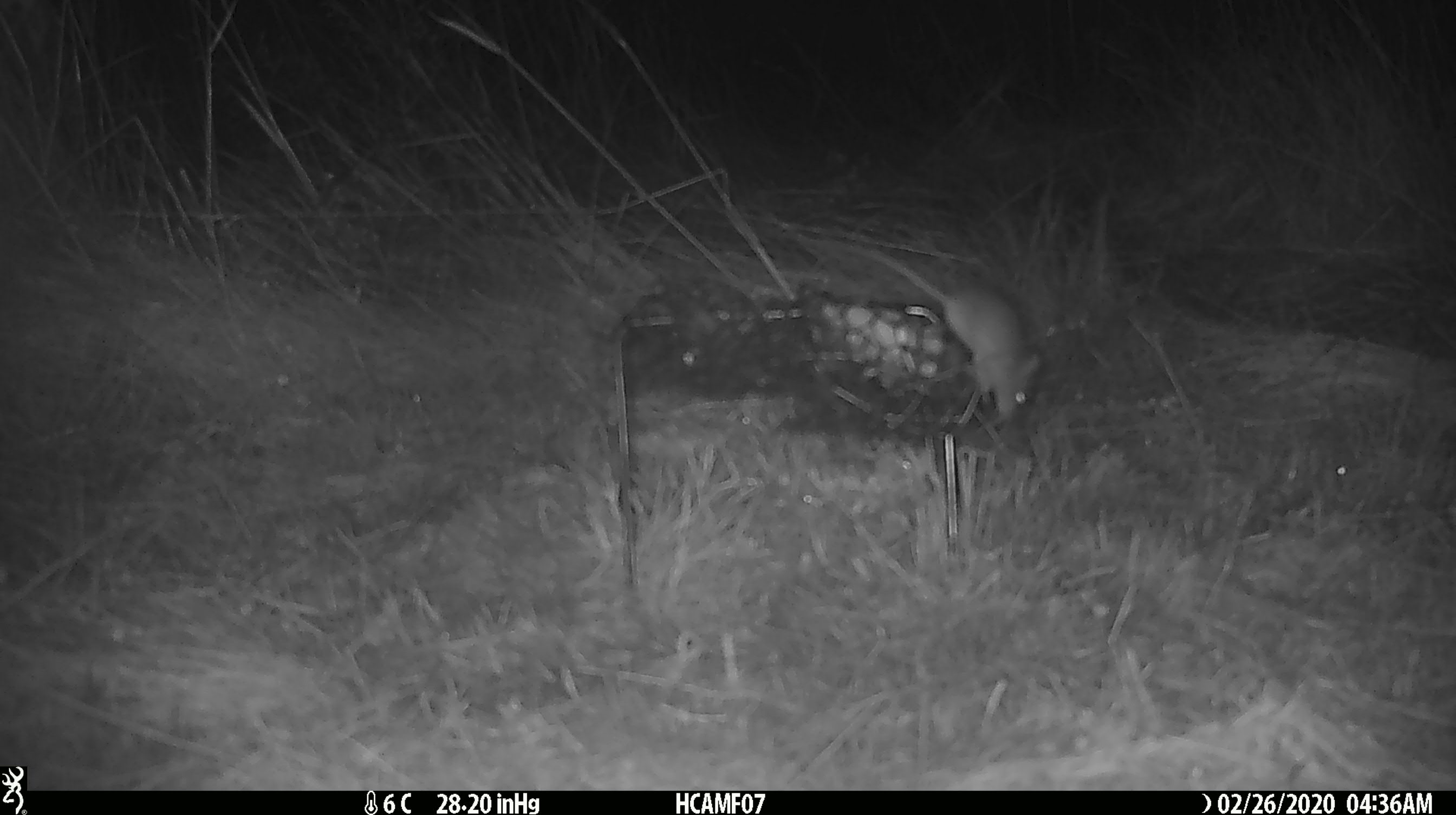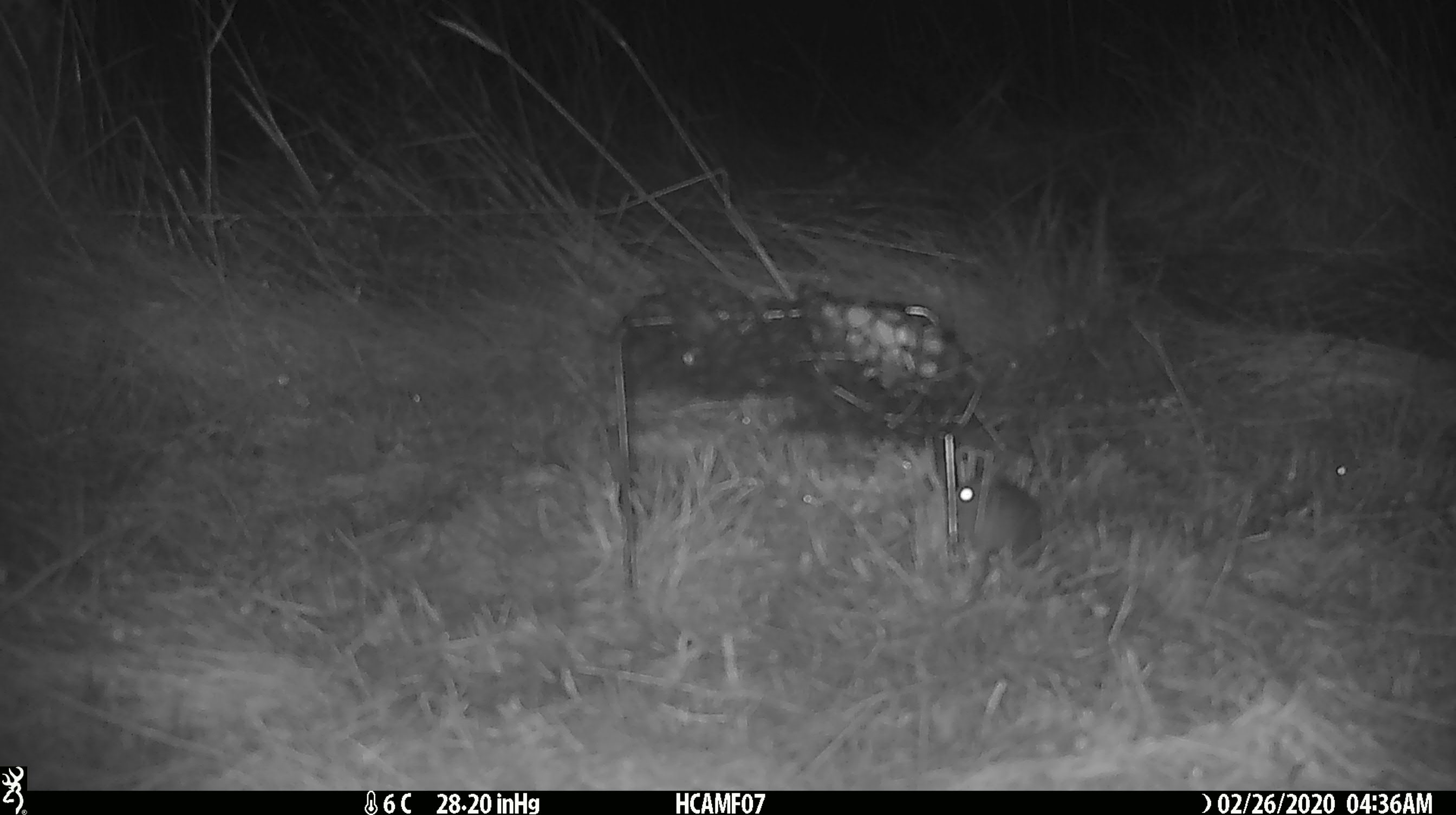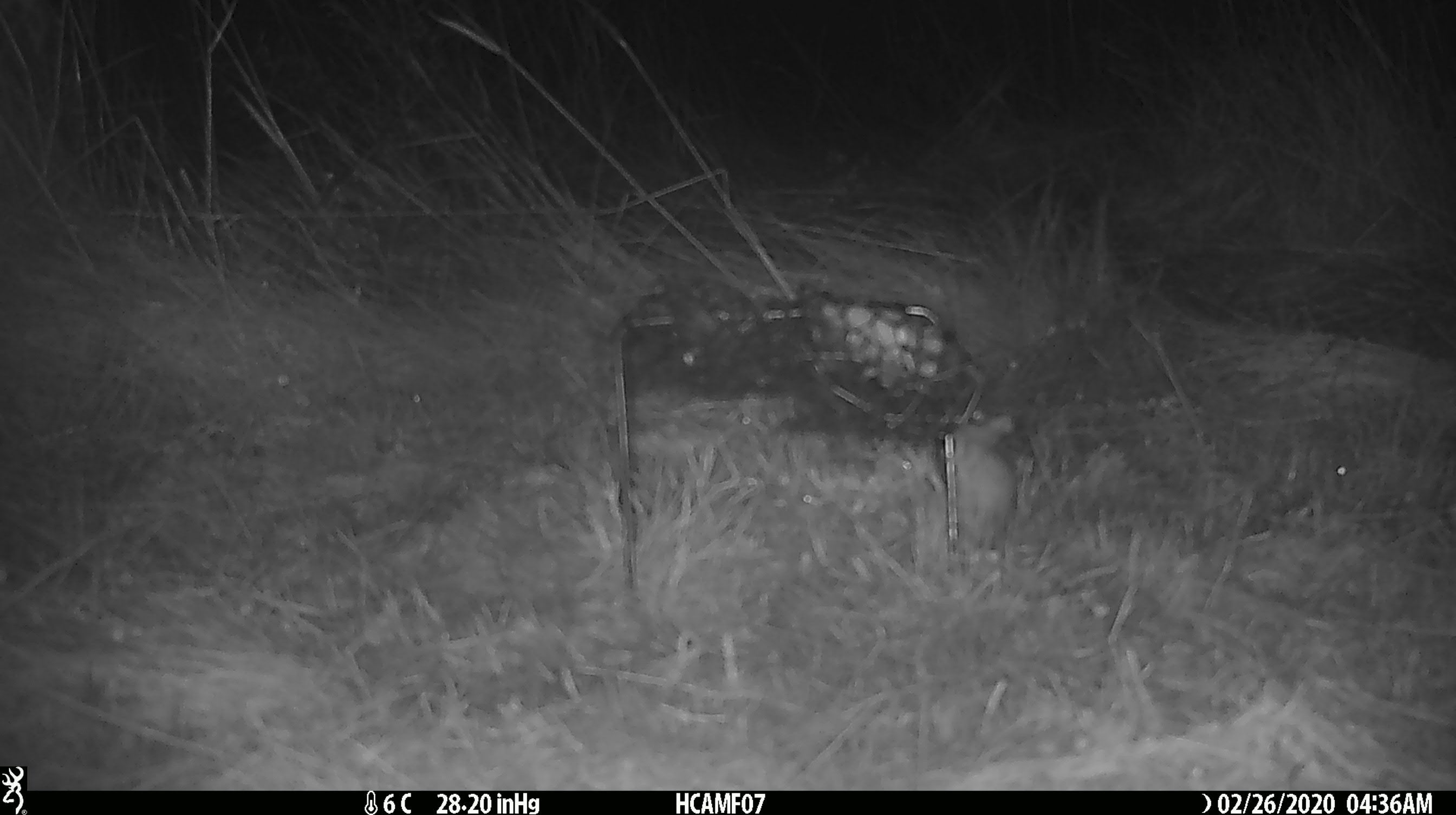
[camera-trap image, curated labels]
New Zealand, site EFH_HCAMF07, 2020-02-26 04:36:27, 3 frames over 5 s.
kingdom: Animalia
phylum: Chordata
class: Mammalia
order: Rodentia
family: Muridae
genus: Mus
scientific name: Mus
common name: mouse